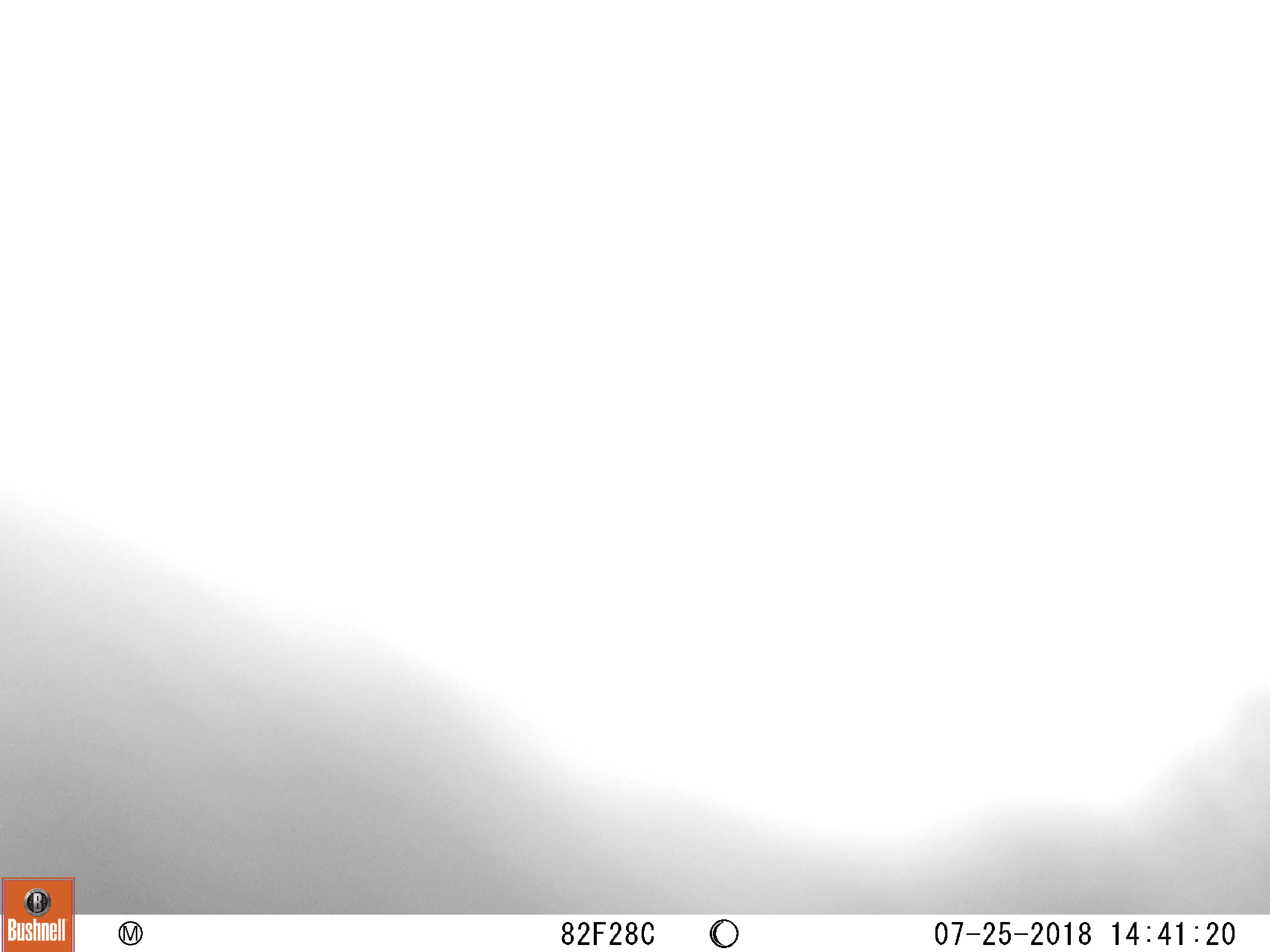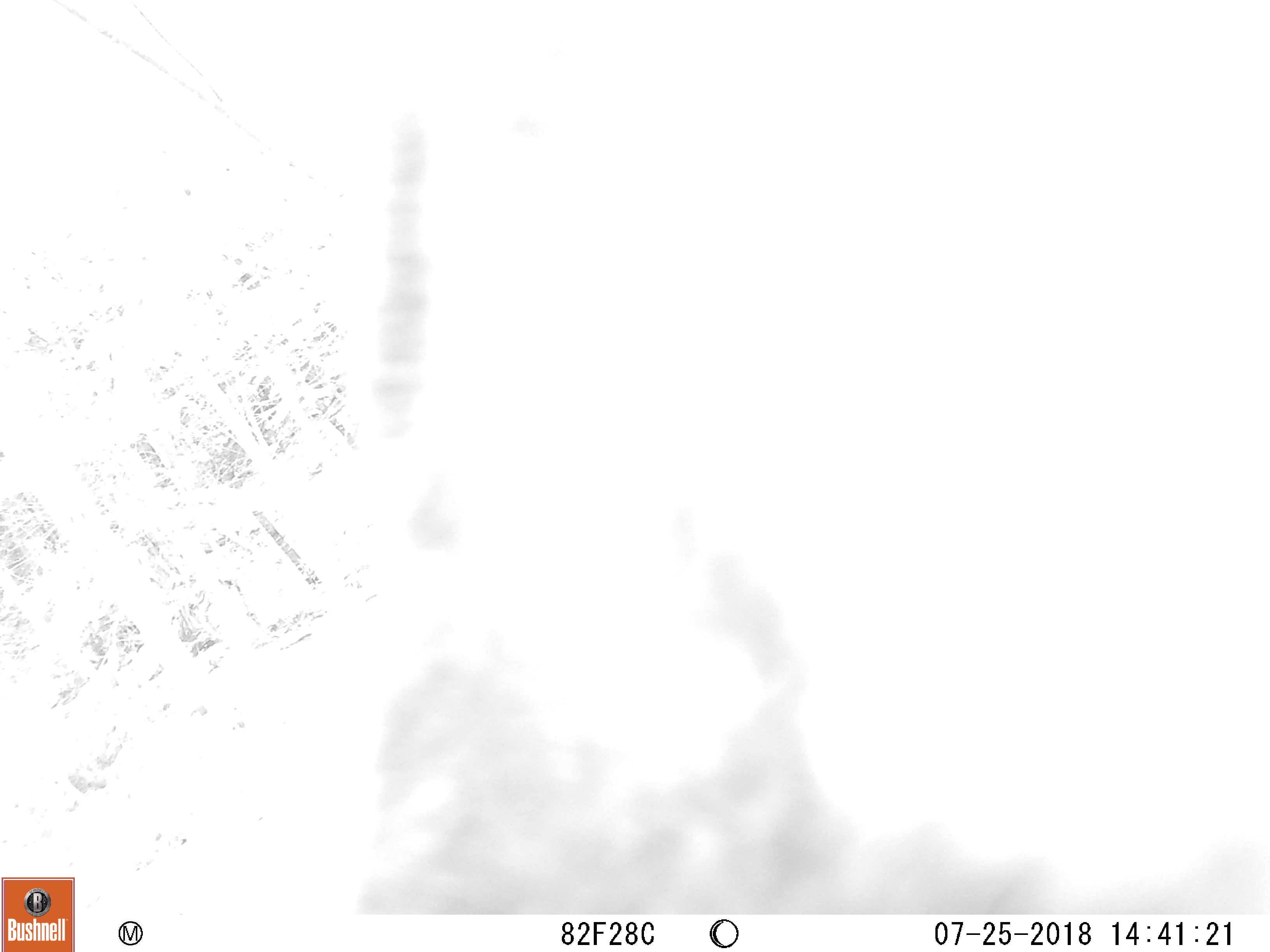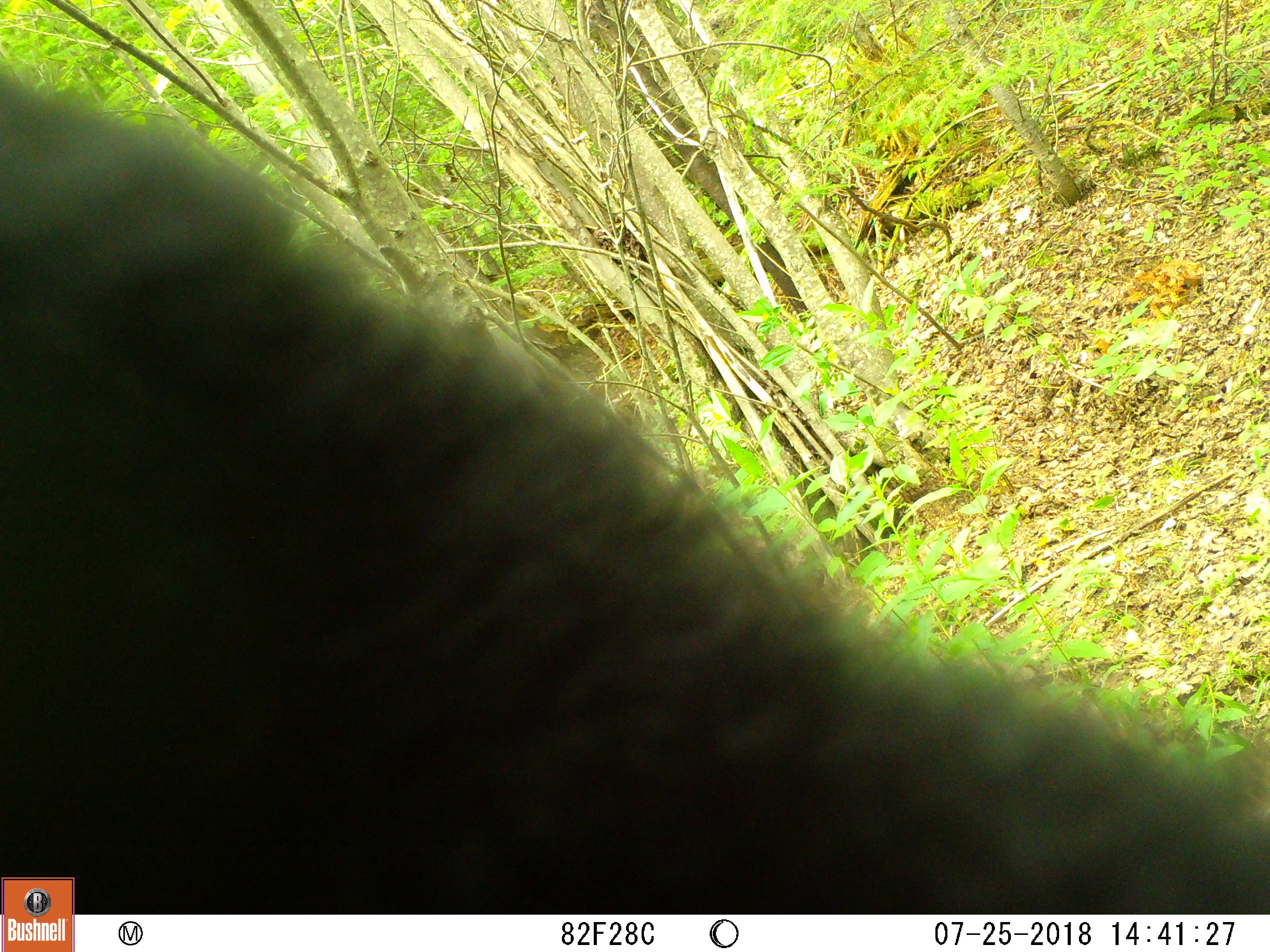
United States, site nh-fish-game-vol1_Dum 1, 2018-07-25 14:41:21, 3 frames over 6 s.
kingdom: Animalia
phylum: Chordata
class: Mammalia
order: Carnivora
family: Ursidae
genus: Ursus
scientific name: Ursus americanus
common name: black bear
Black bear (Ursus americanus).